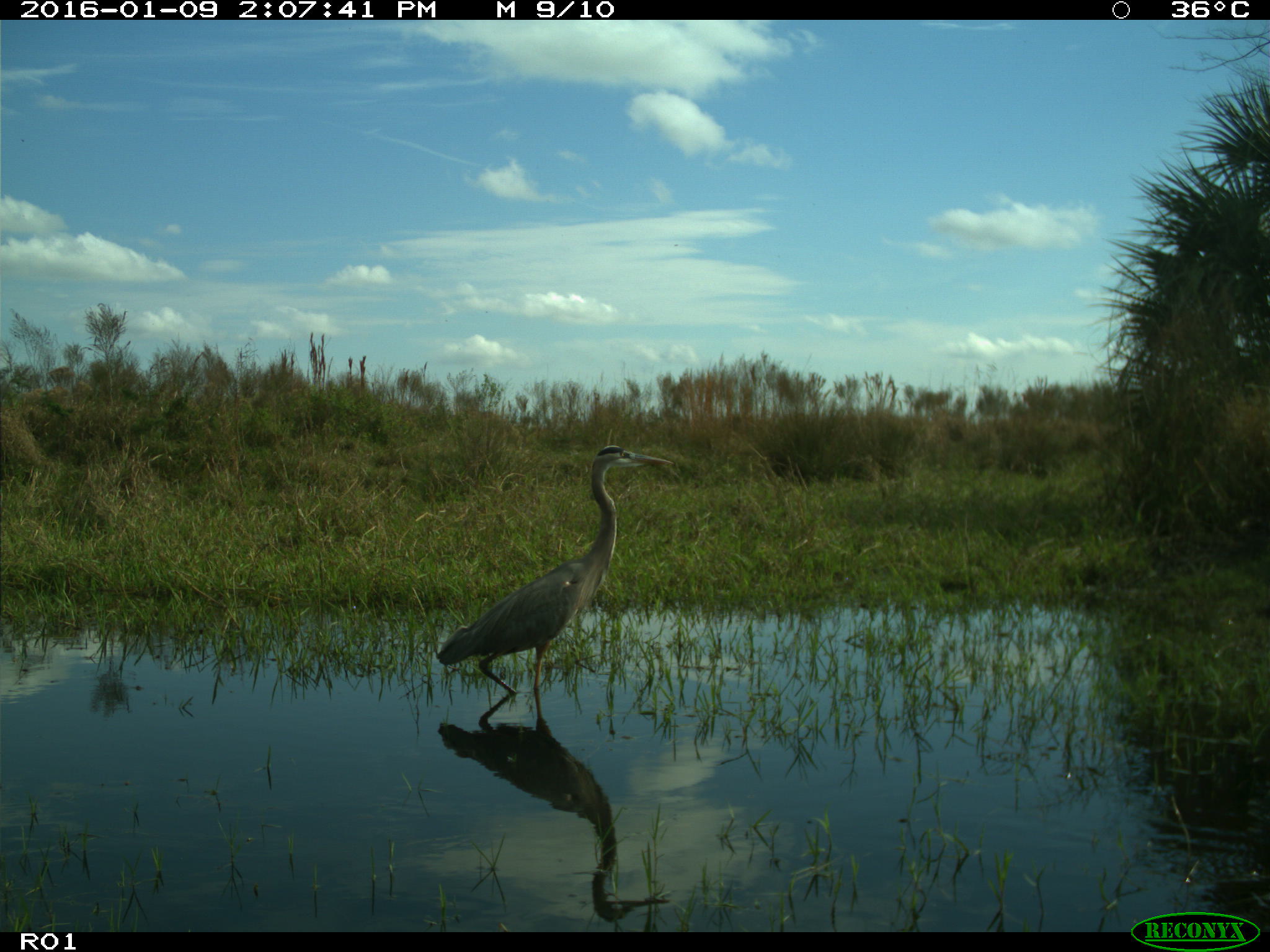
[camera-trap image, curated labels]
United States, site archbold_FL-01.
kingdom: Animalia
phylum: Chordata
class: Aves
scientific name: Aves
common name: birds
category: unidentified bird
Unidentified bird (birds) (Aves).